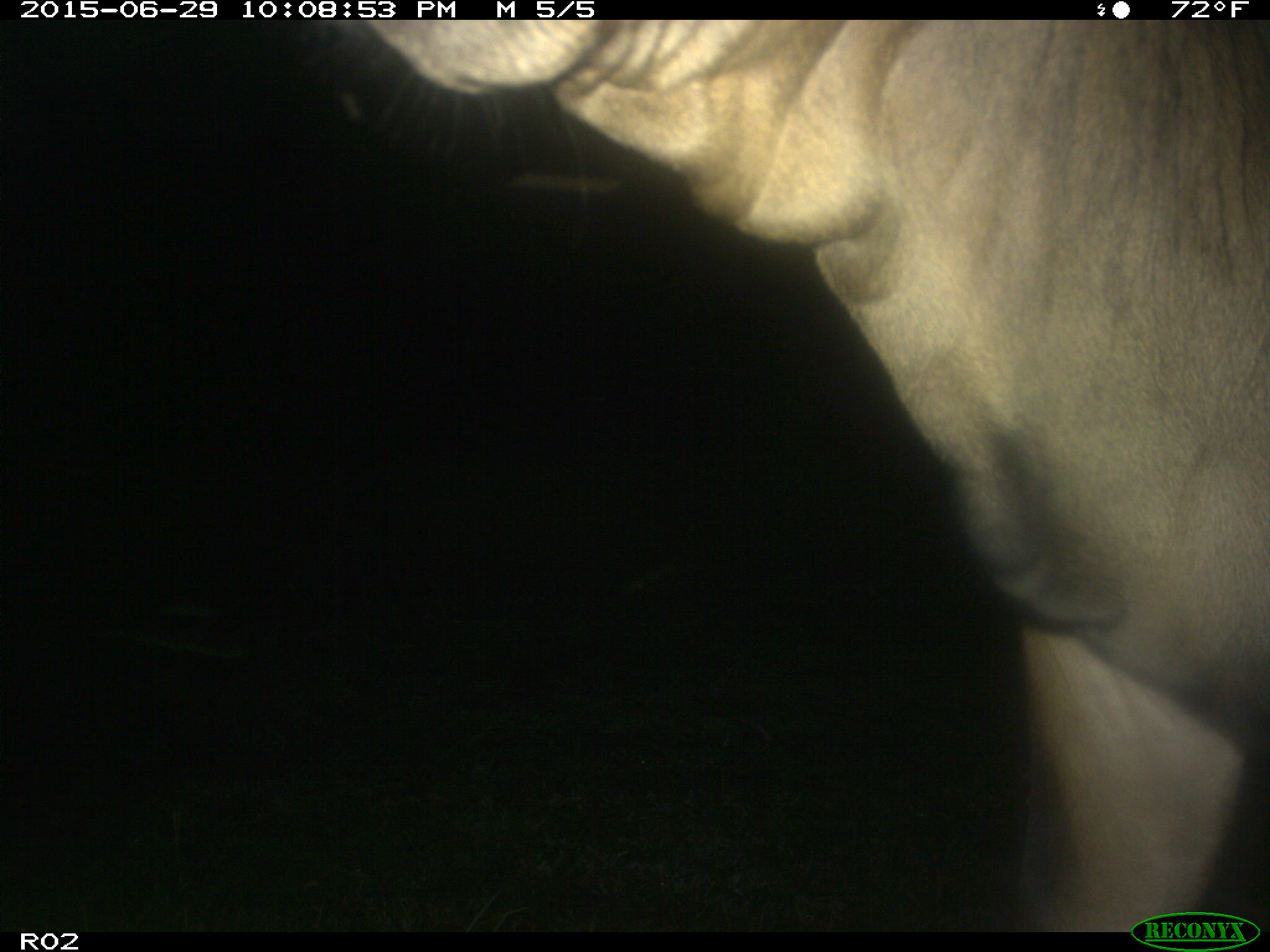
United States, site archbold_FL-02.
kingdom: Animalia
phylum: Chordata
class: Mammalia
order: Artiodactyla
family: Bovidae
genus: Bos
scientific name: Bos taurus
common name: domestic cow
Bos taurus (domestic cow).